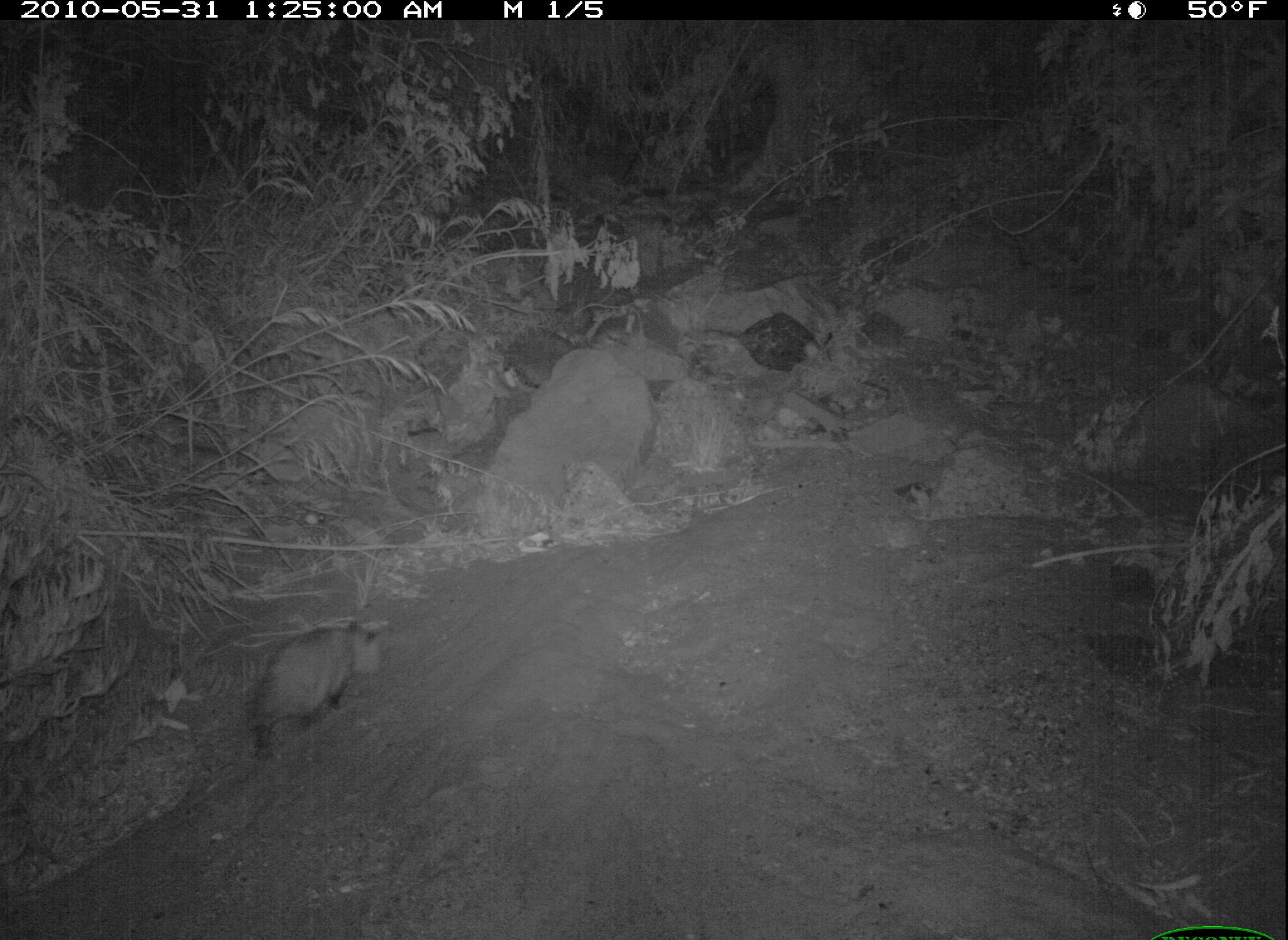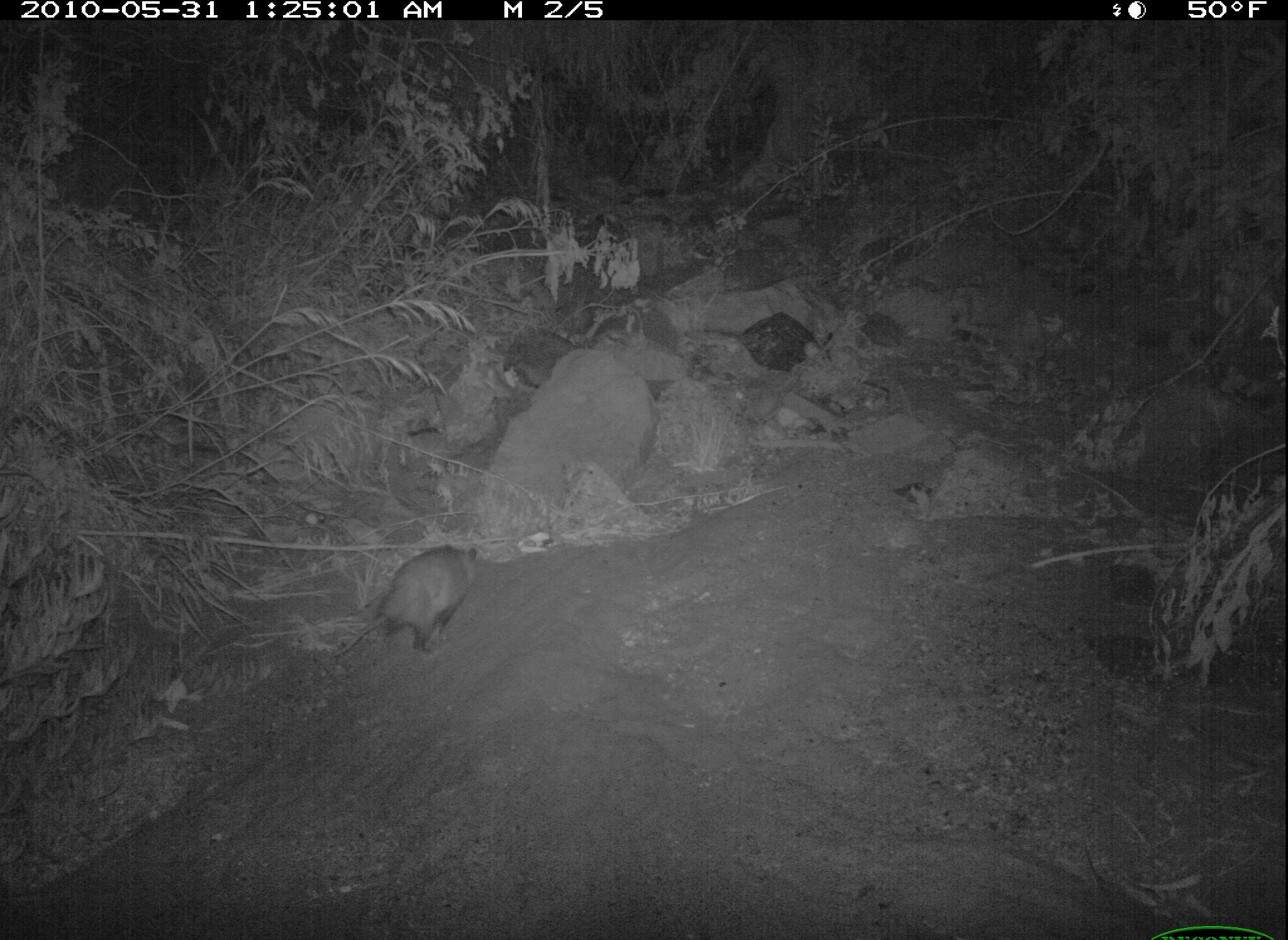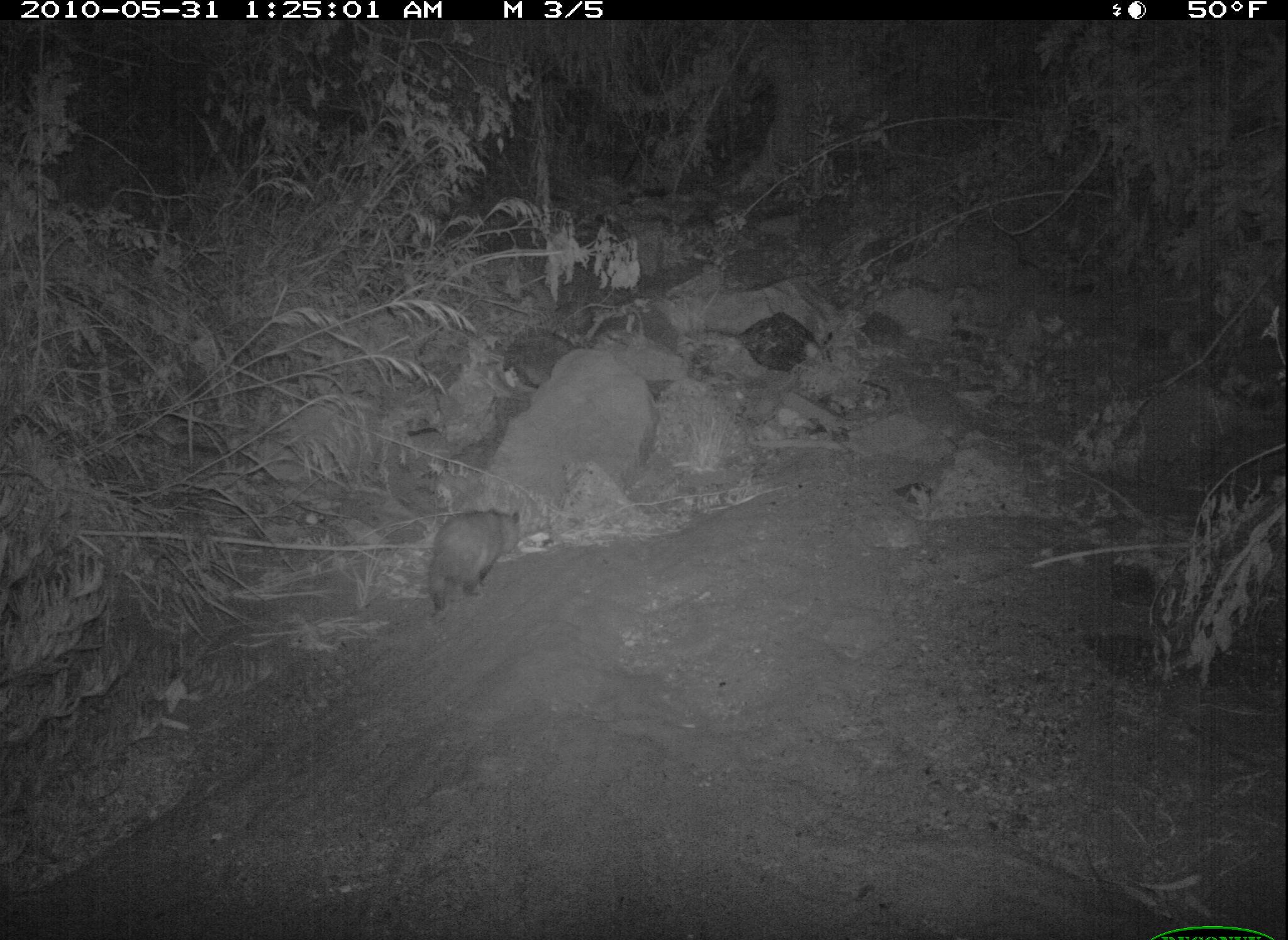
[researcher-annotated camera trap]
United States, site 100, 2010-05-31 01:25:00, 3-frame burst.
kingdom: Animalia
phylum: Chordata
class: Mammalia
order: Didelphimorphia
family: Didelphidae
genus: Didelphis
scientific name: Didelphis virginiana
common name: virginia opossum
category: opossum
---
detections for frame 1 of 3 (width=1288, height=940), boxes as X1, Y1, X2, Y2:
opossum: 213, 598, 439, 761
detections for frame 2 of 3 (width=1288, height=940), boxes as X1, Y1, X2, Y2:
opossum: 332, 541, 486, 673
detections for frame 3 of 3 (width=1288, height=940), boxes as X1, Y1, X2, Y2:
opossum: 411, 494, 530, 625